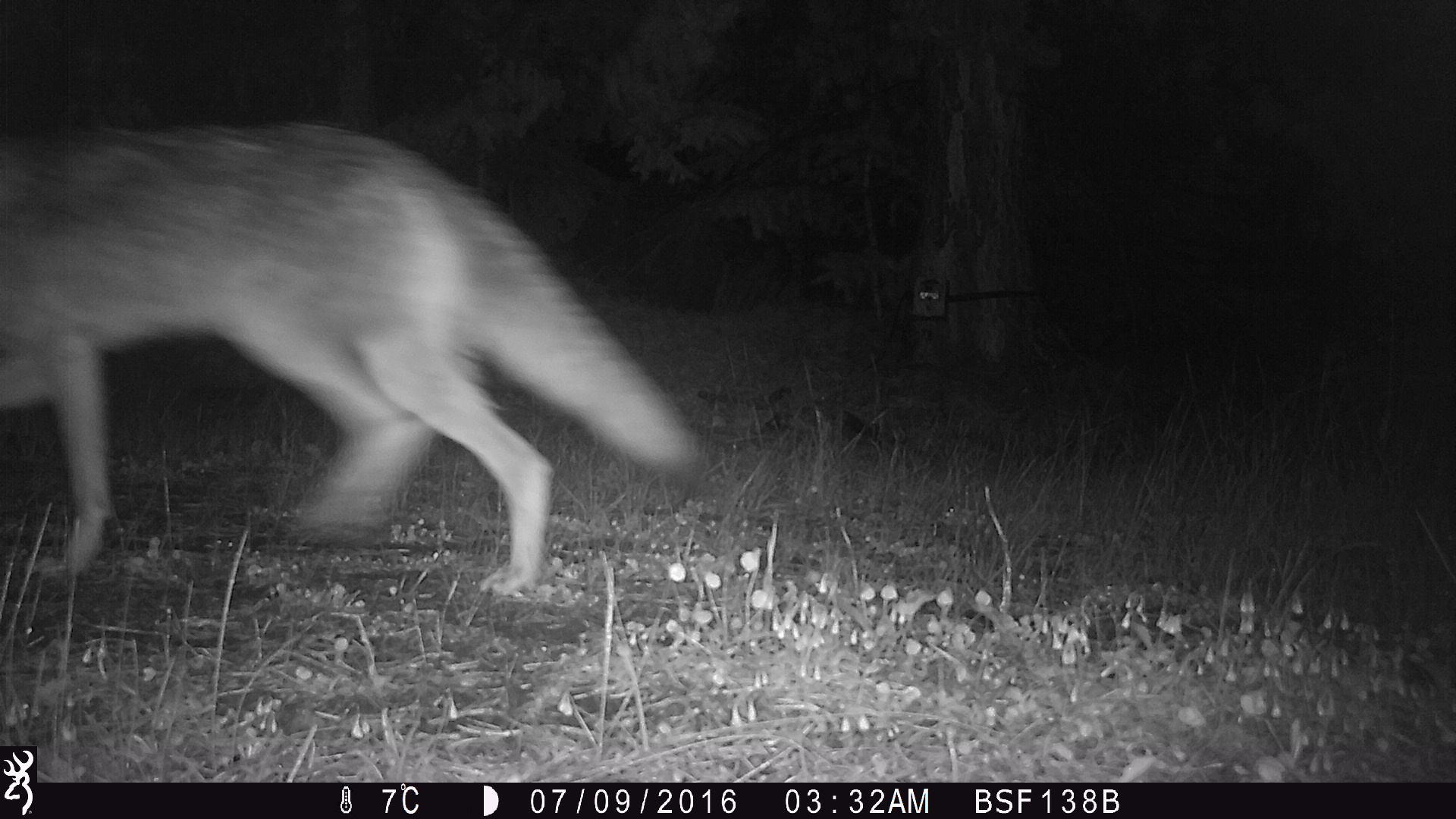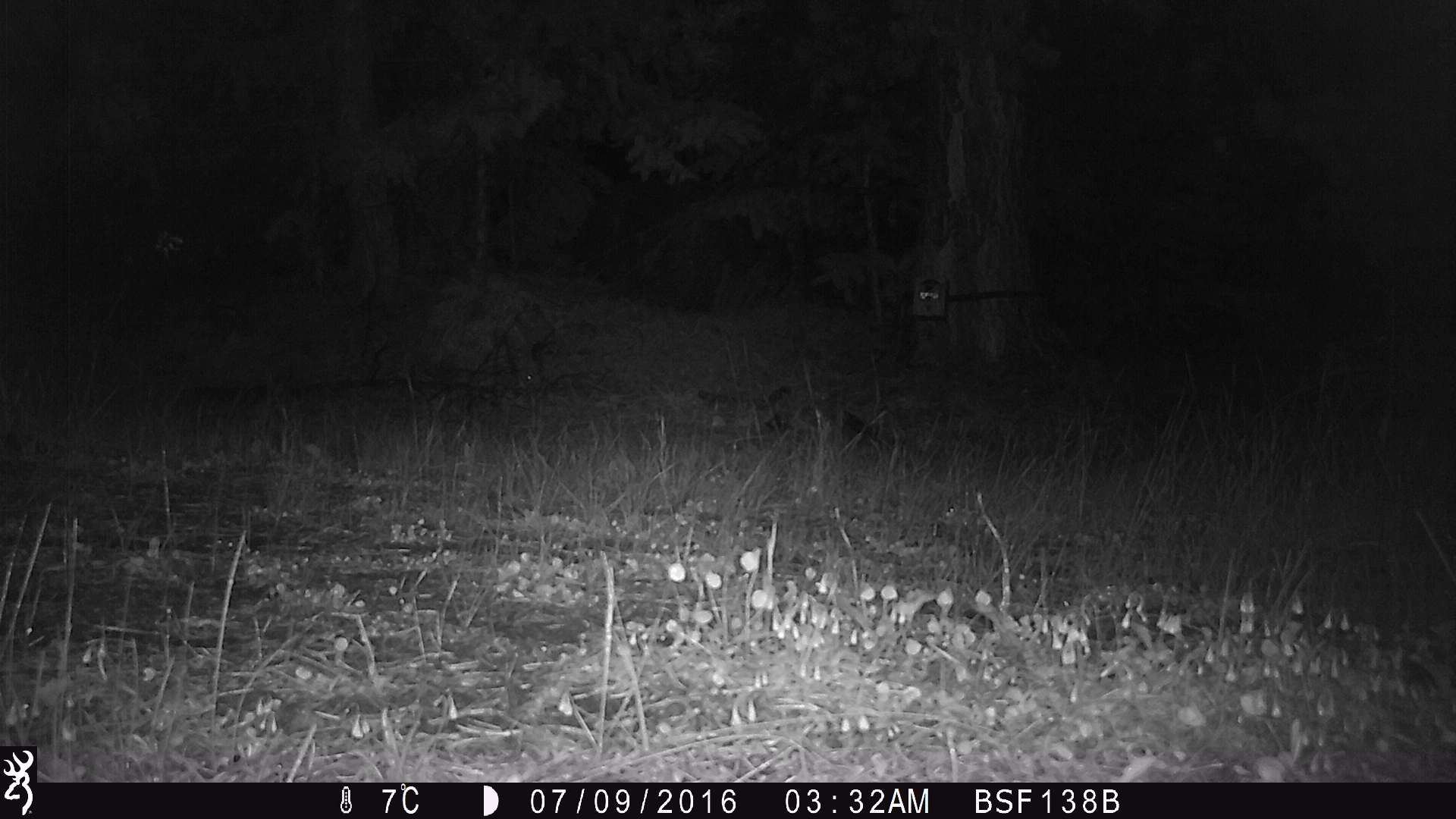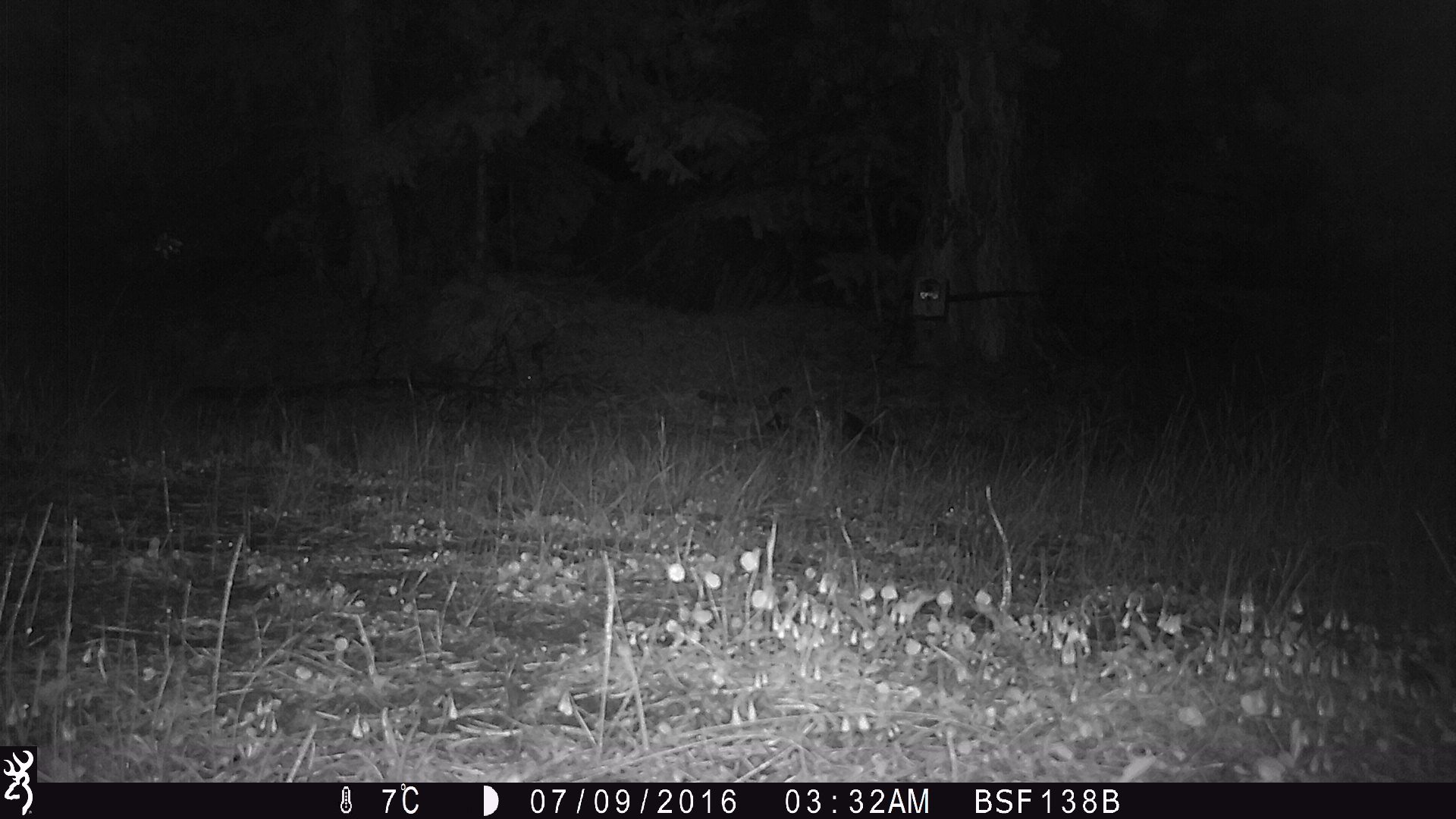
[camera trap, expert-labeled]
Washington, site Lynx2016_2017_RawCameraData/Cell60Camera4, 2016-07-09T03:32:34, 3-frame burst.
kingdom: Animalia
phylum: Chordata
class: Mammalia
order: Carnivora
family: Canidae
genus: Canis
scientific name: Canis latrans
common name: coyote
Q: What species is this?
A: Canis latrans (coyote).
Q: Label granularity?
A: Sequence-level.